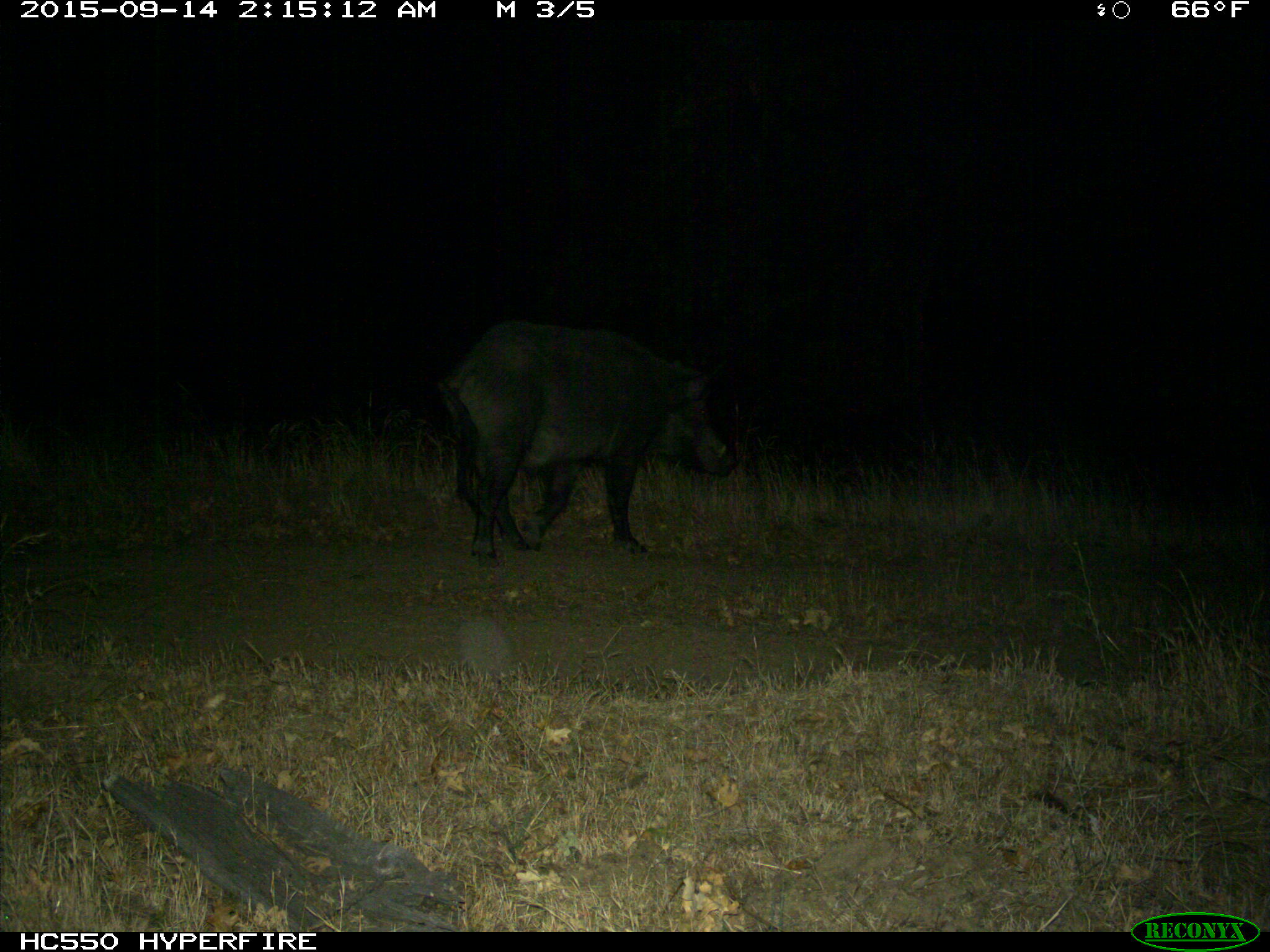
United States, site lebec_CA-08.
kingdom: Animalia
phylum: Chordata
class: Mammalia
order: Artiodactyla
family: Suidae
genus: Sus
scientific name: Sus scrofa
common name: wild boar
Sus scrofa (wild boar).